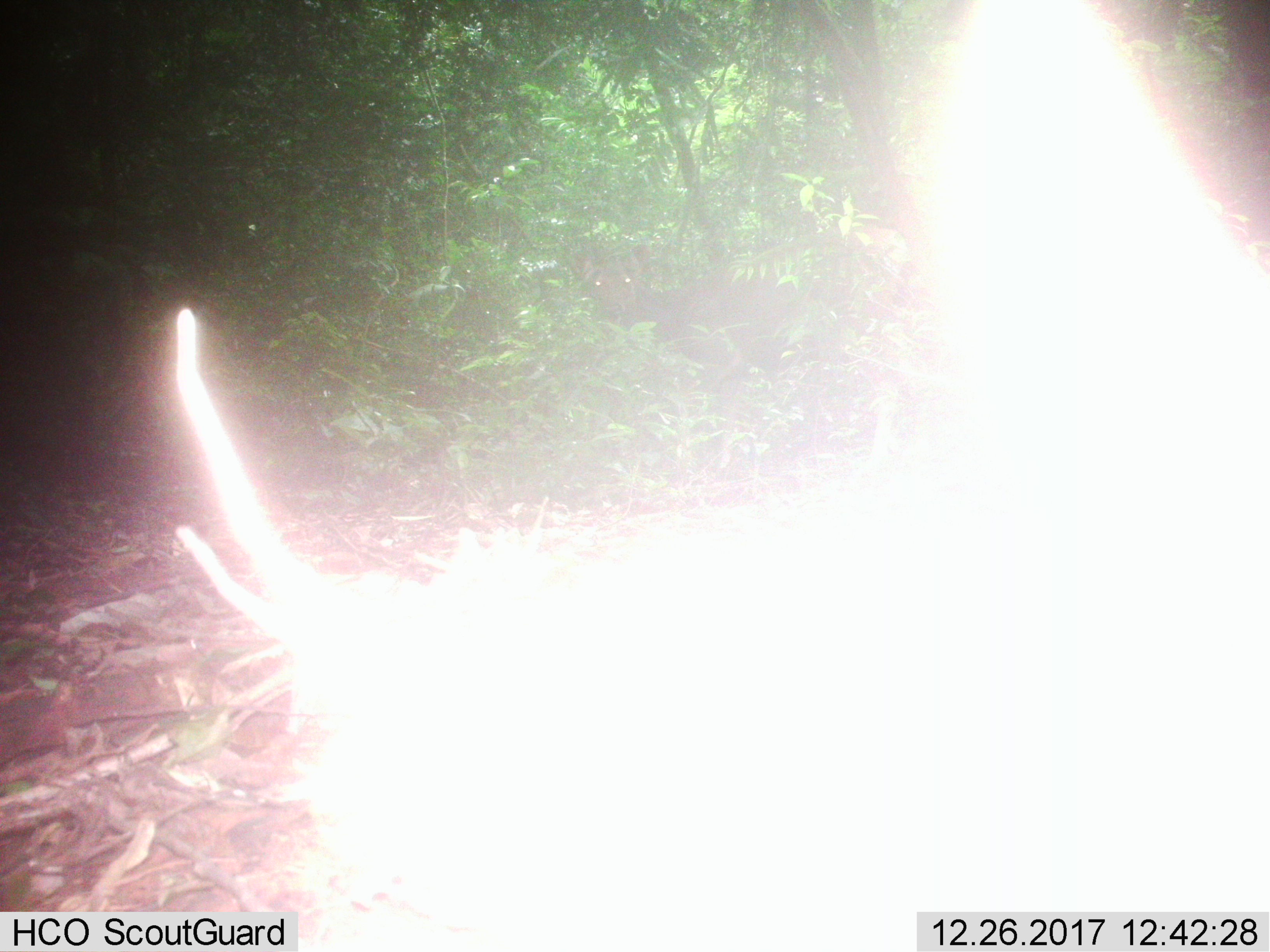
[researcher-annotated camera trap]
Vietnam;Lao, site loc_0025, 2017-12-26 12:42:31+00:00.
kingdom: Animalia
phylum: Chordata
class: Mammalia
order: Artiodactyla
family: Cervidae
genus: Rusa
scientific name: Rusa unicolor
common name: sambar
Sambar (Rusa unicolor). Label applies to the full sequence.